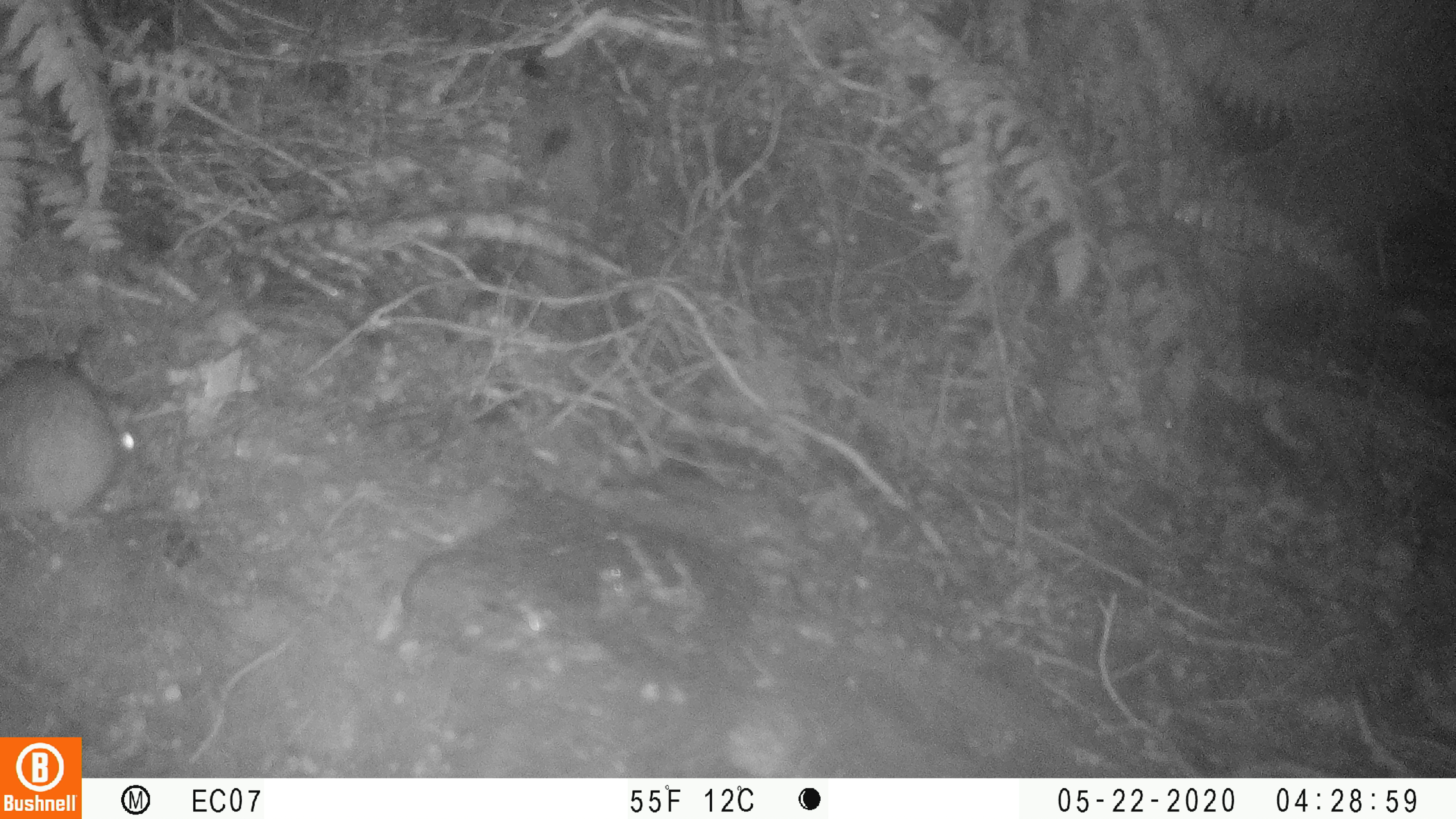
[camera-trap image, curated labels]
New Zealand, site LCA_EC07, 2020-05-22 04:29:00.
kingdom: Animalia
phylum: Chordata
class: Mammalia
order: Rodentia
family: Muridae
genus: Rattus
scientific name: Rattus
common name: rat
Rat (Rattus).